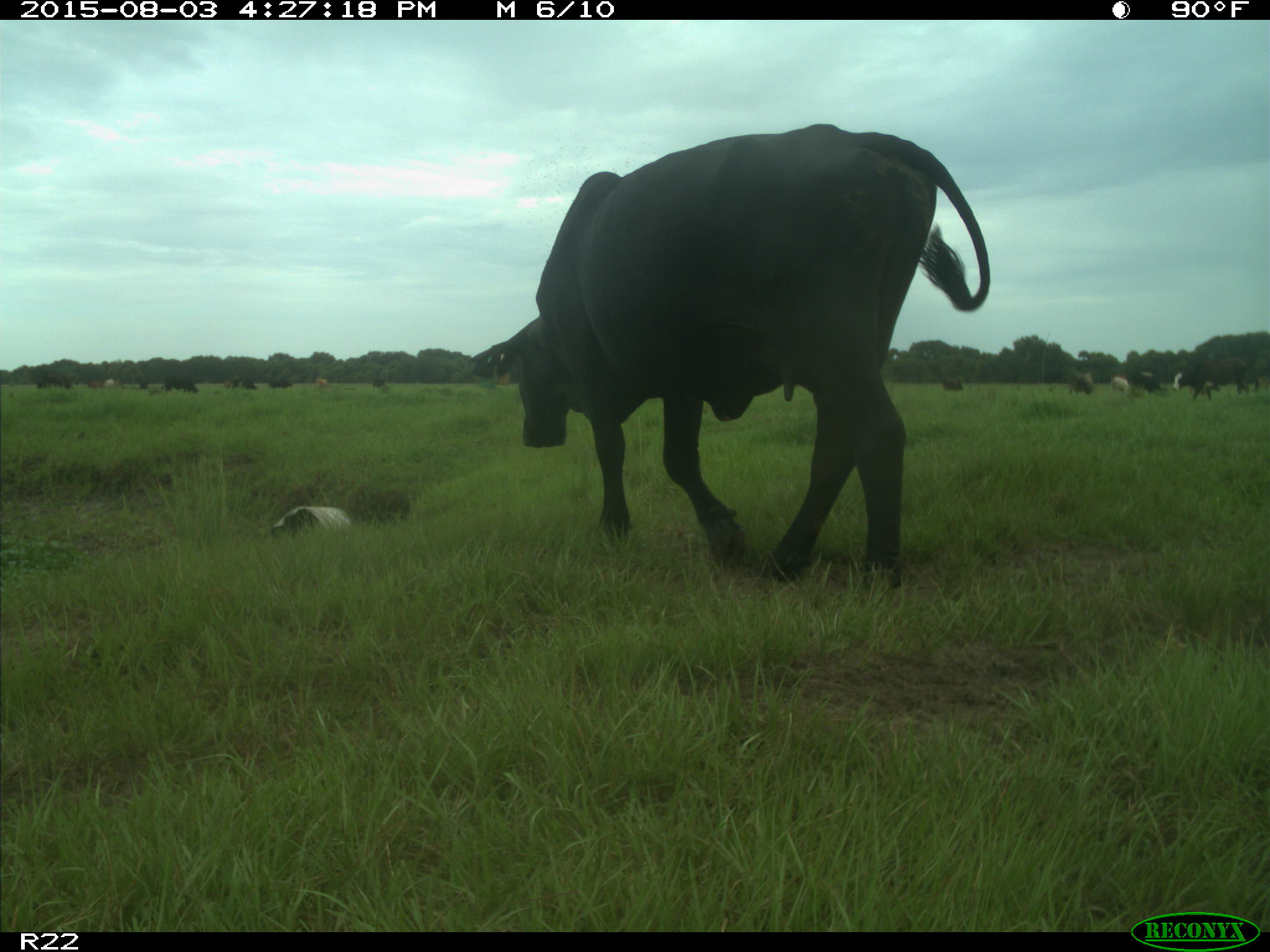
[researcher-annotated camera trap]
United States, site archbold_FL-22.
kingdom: Animalia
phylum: Chordata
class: Mammalia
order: Artiodactyla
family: Bovidae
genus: Bos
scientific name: Bos taurus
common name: domestic cow